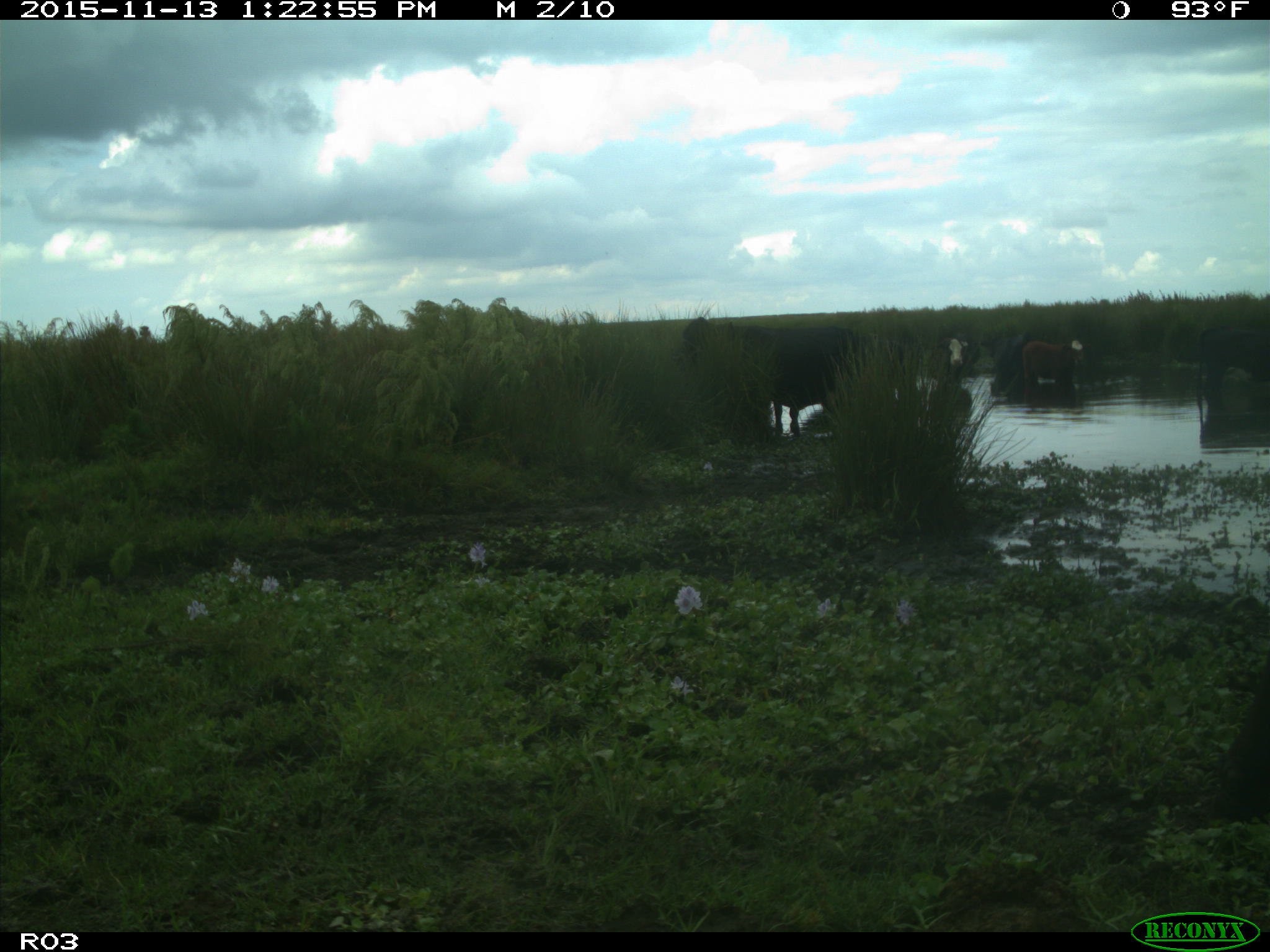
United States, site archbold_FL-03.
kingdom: Animalia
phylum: Chordata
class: Mammalia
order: Artiodactyla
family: Bovidae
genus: Bos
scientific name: Bos taurus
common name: domestic cow